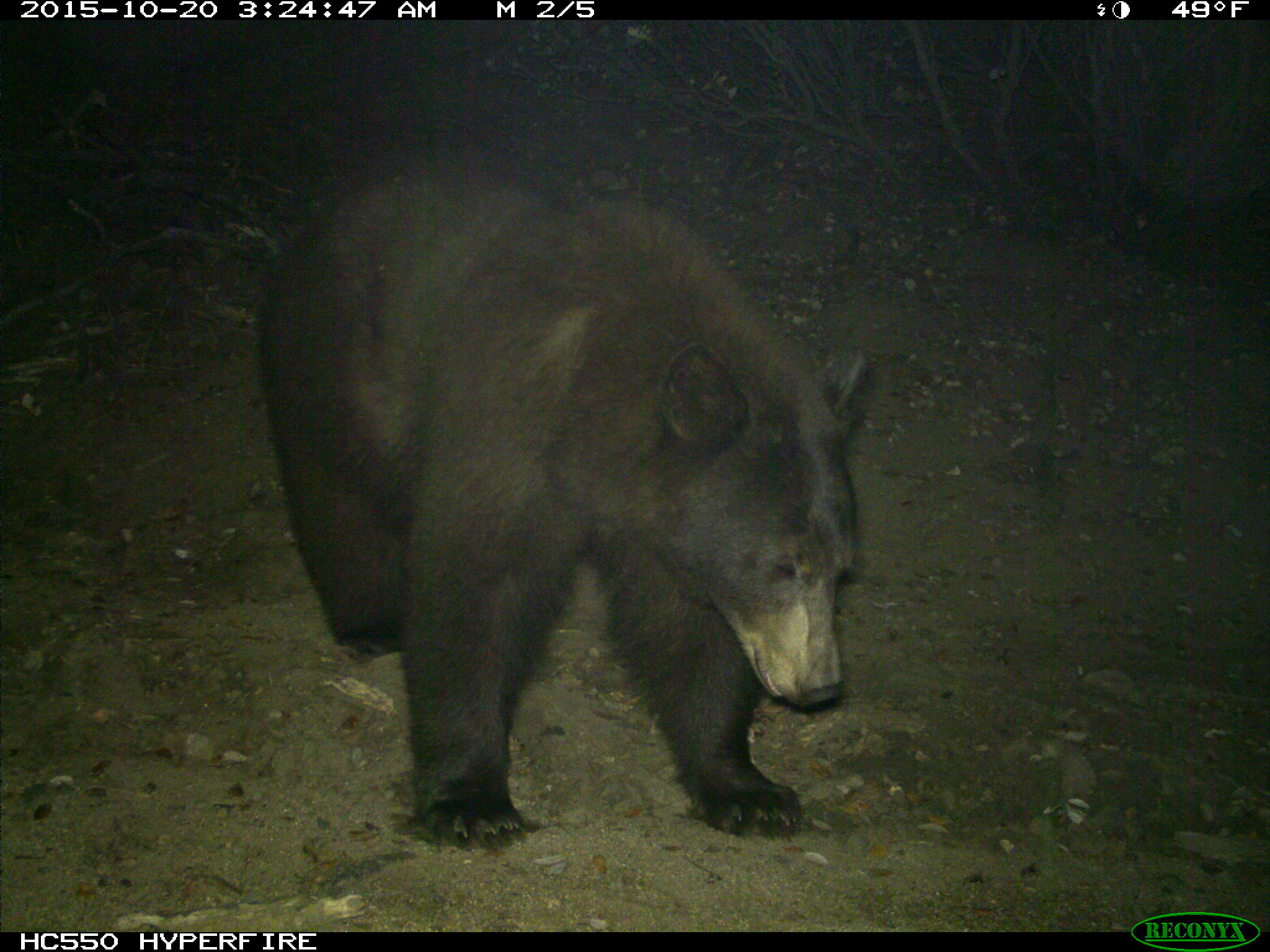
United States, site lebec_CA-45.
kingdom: Animalia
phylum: Chordata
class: Mammalia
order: Carnivora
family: Ursidae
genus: Ursus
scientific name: Ursus americanus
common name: american black bear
Ursus americanus (american black bear).